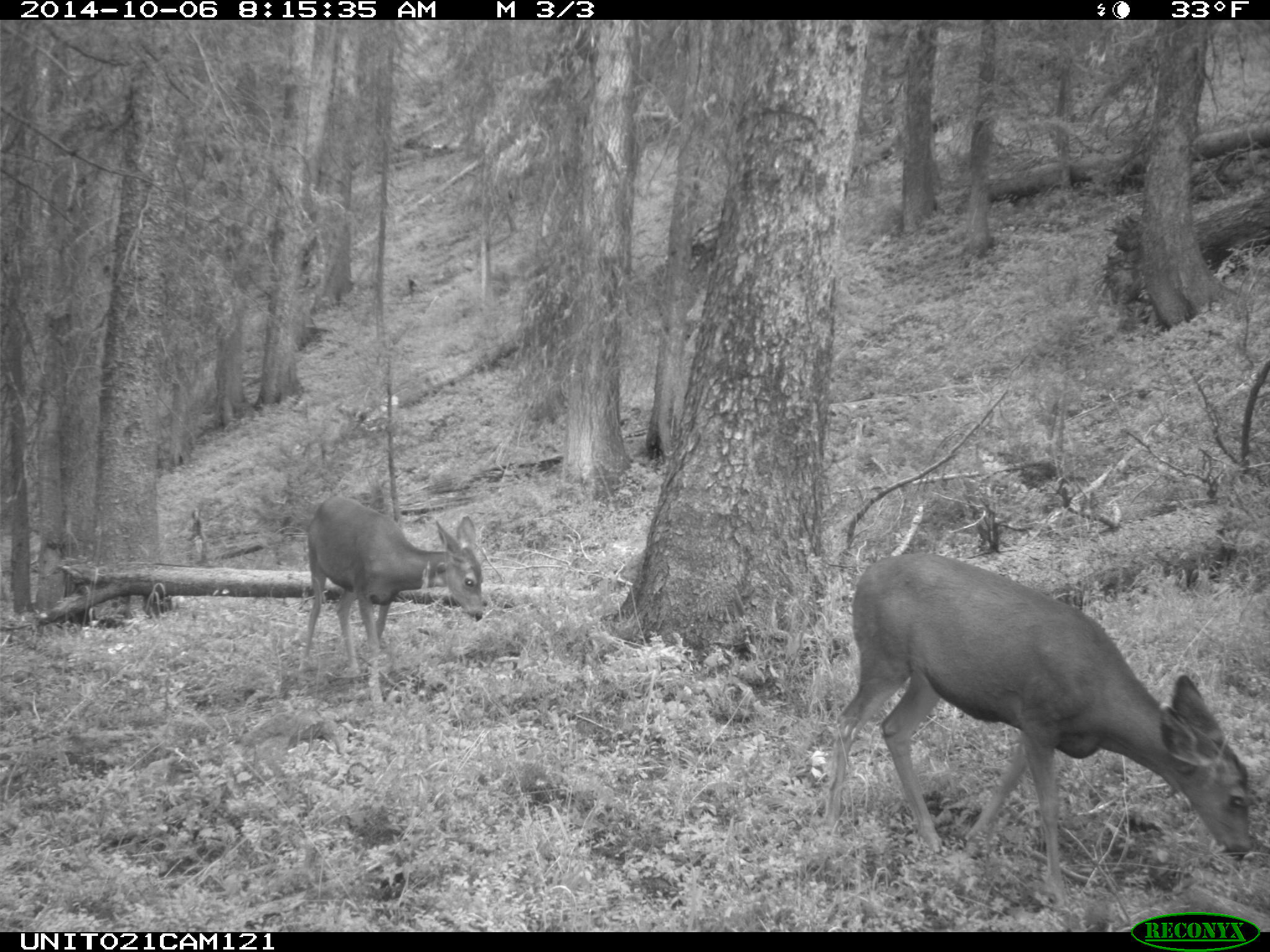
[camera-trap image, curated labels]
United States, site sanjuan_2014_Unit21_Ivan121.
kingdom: Animalia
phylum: Chordata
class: Mammalia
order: Artiodactyla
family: Cervidae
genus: Odocoileus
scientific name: Odocoileus hemionus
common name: mule deer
Odocoileus hemionus (mule deer).